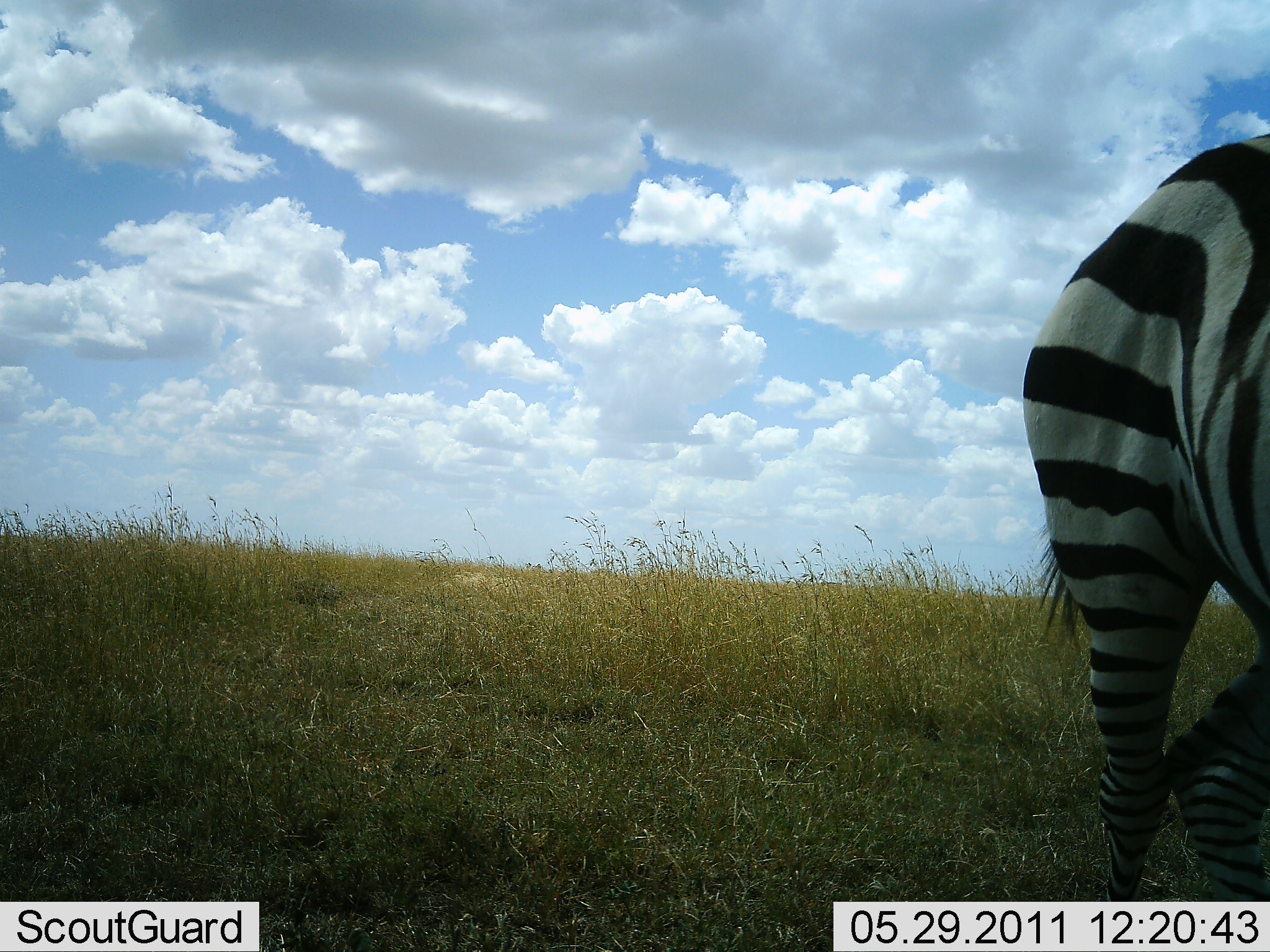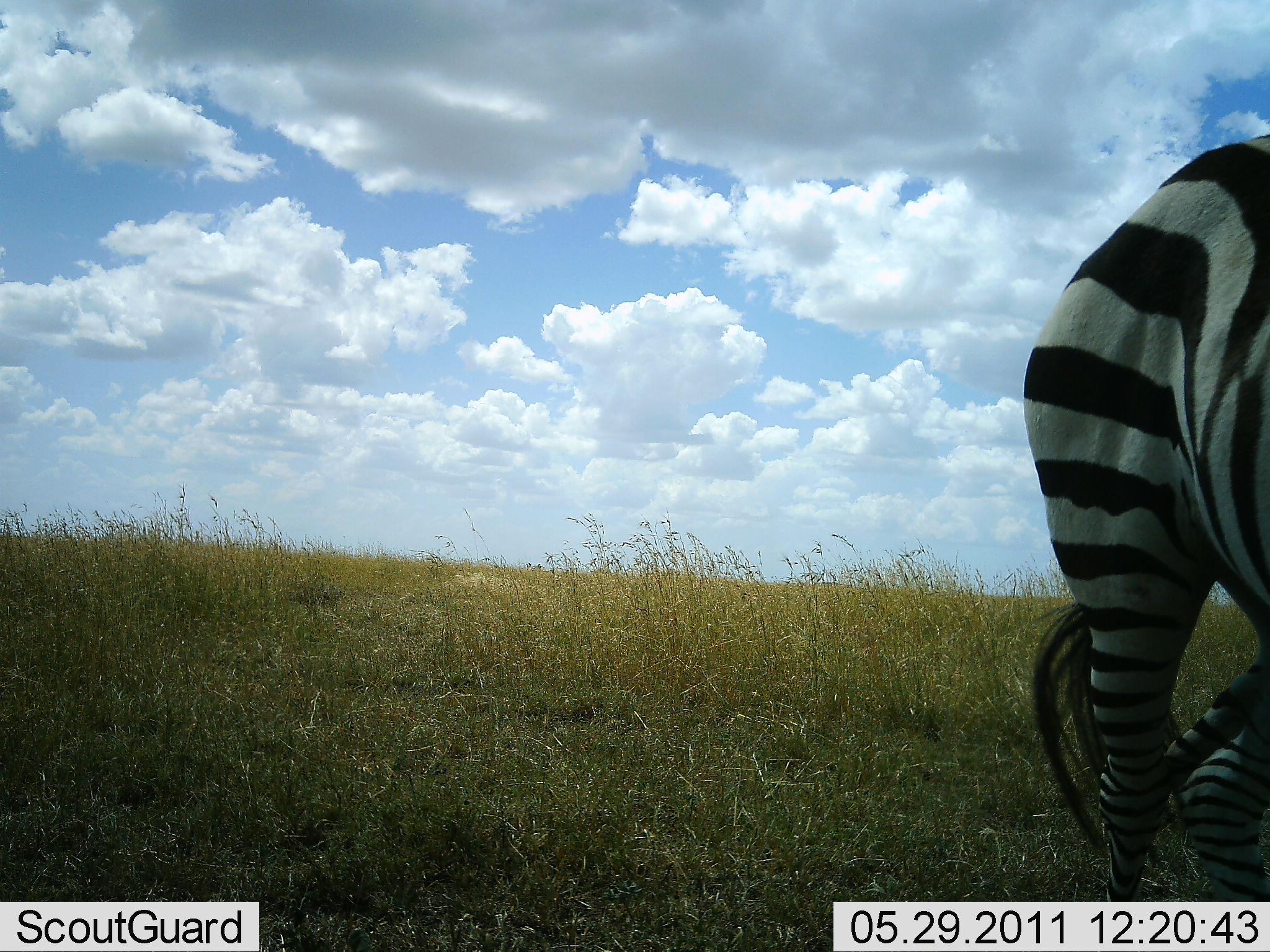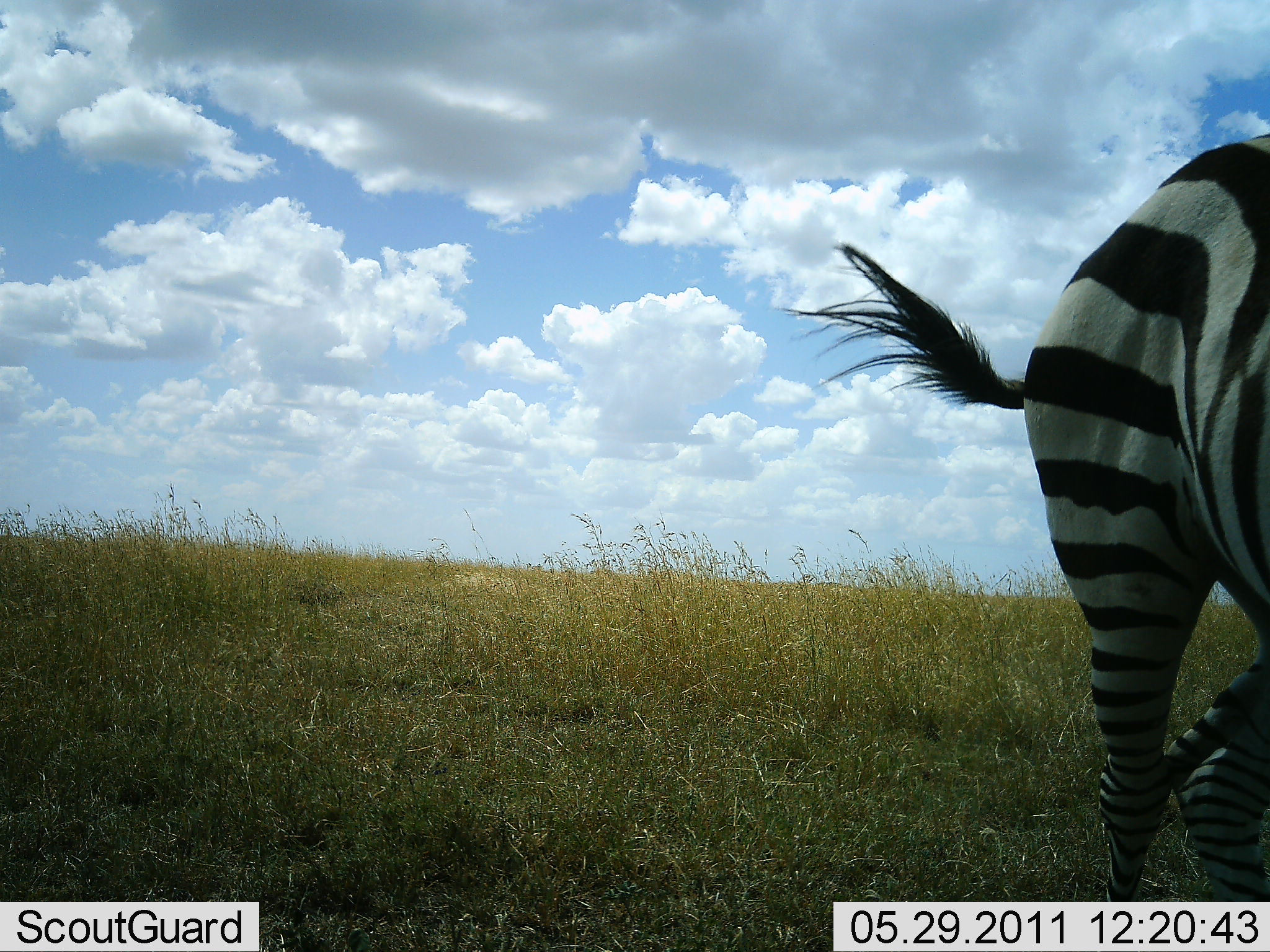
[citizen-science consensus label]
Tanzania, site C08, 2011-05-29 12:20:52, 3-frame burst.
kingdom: Animalia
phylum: Chordata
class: Mammalia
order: Perissodactyla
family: Equidae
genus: Equus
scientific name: Equus quagga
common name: plains zebra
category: zebra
Zebra (plains zebra) (Equus quagga), count 1. Behavior (volunteer vote fractions): standing 82%, resting 0%, moving 18%, interacting 0%. Young present (vote fraction): 0%. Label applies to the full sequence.